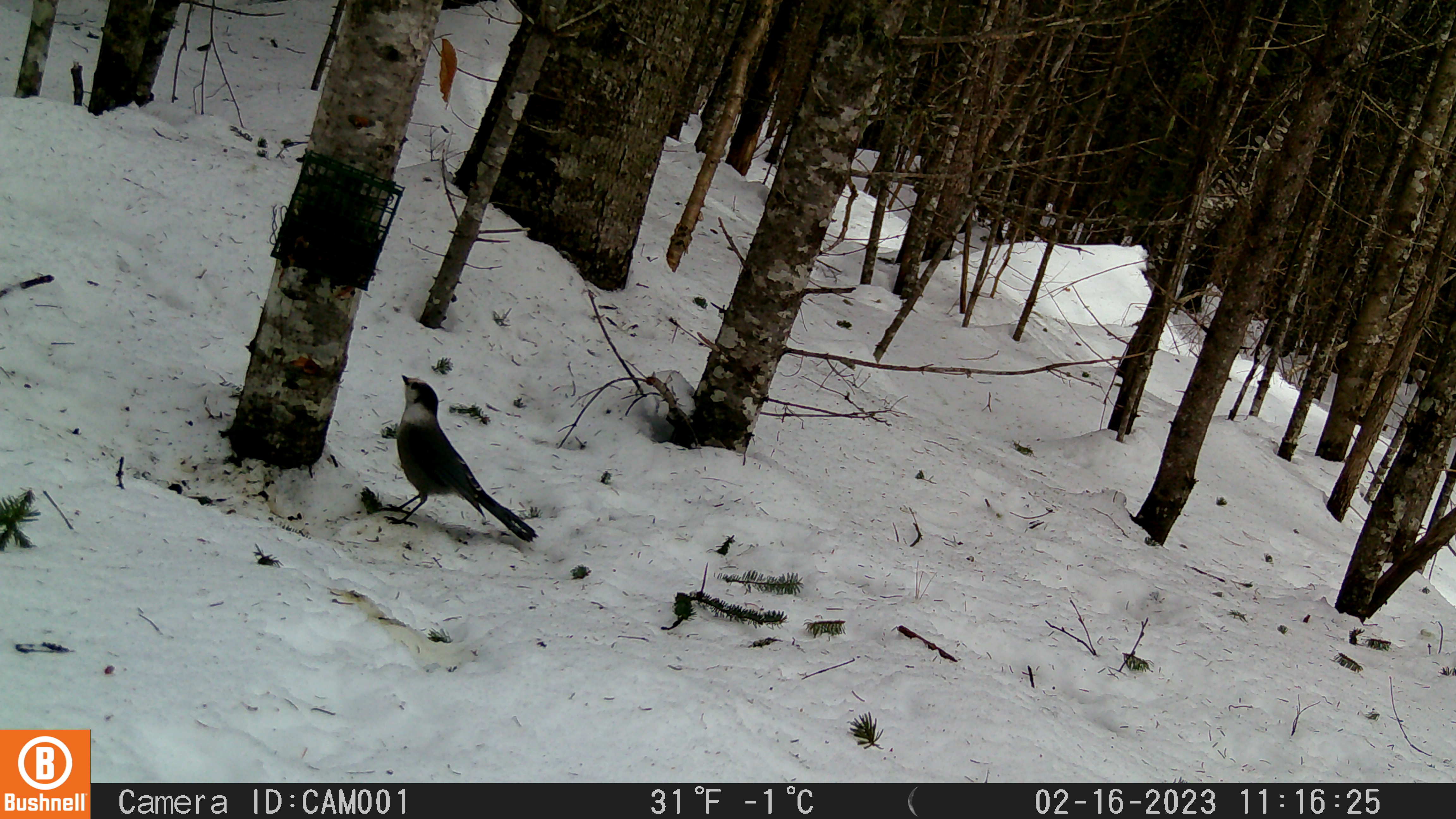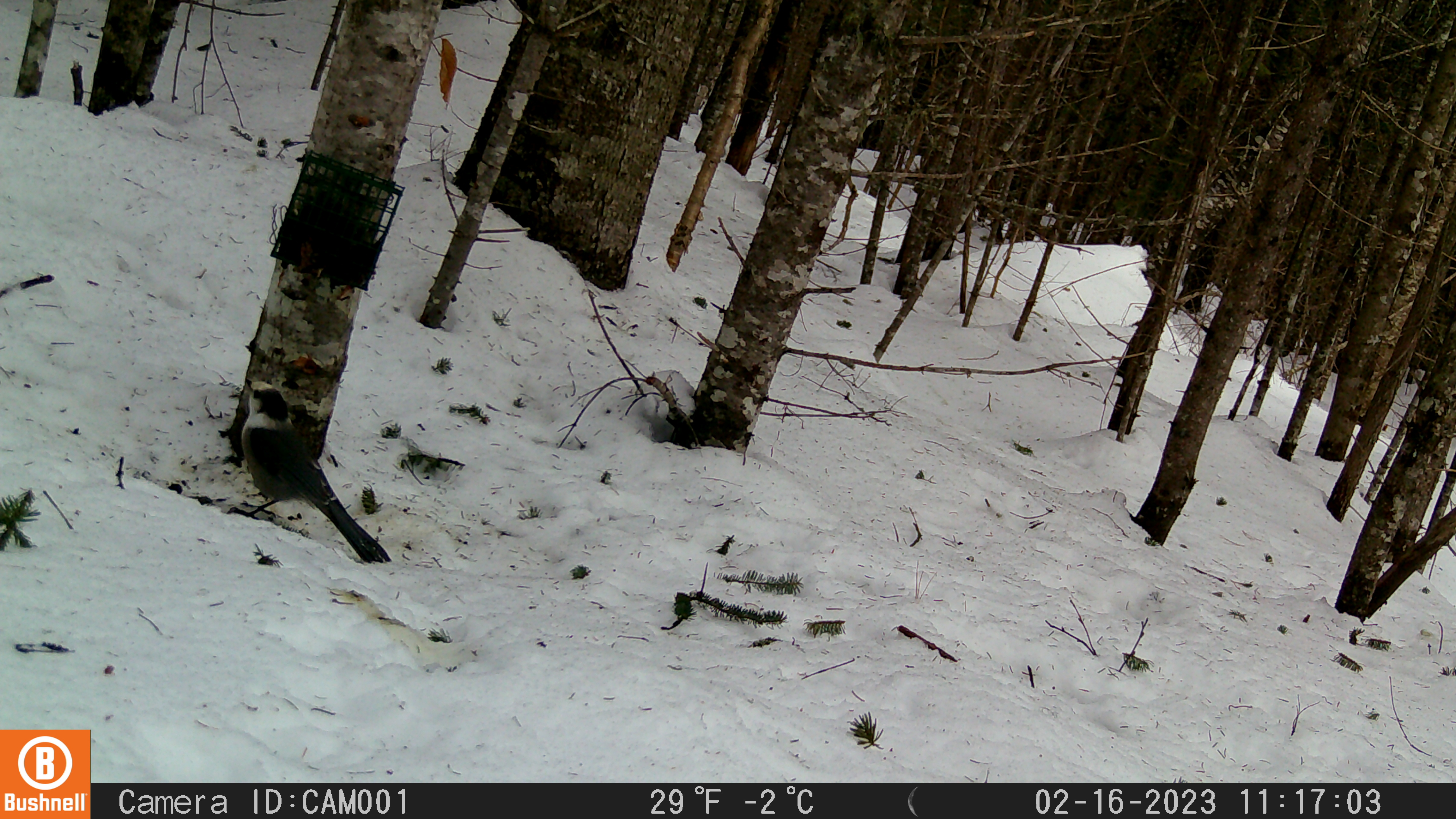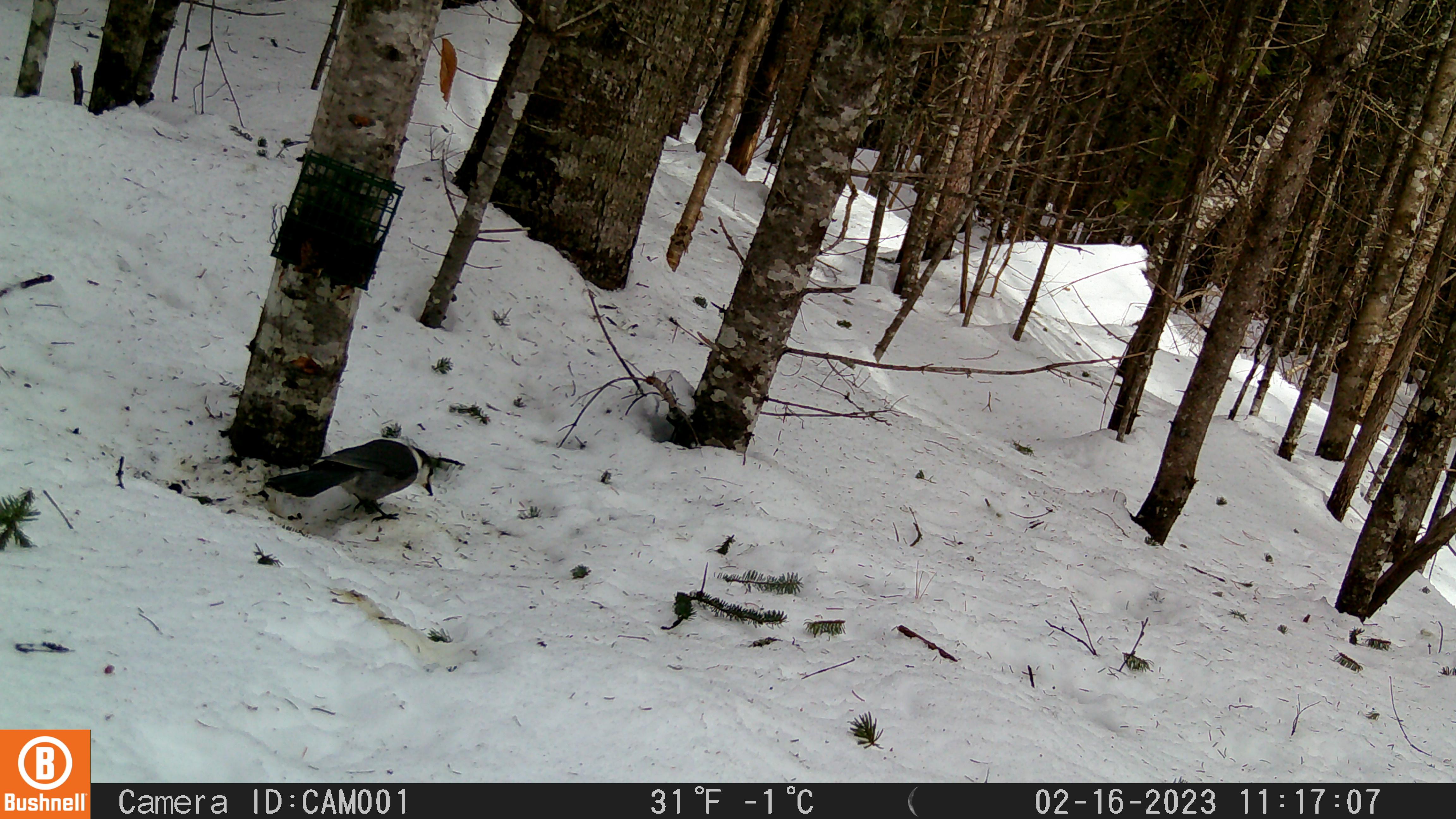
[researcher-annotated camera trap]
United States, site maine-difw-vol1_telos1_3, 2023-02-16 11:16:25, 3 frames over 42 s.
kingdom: Animalia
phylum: Chordata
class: Aves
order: Passeriformes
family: Corvidae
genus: Perisoreus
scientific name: Perisoreus canadensis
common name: canada jay